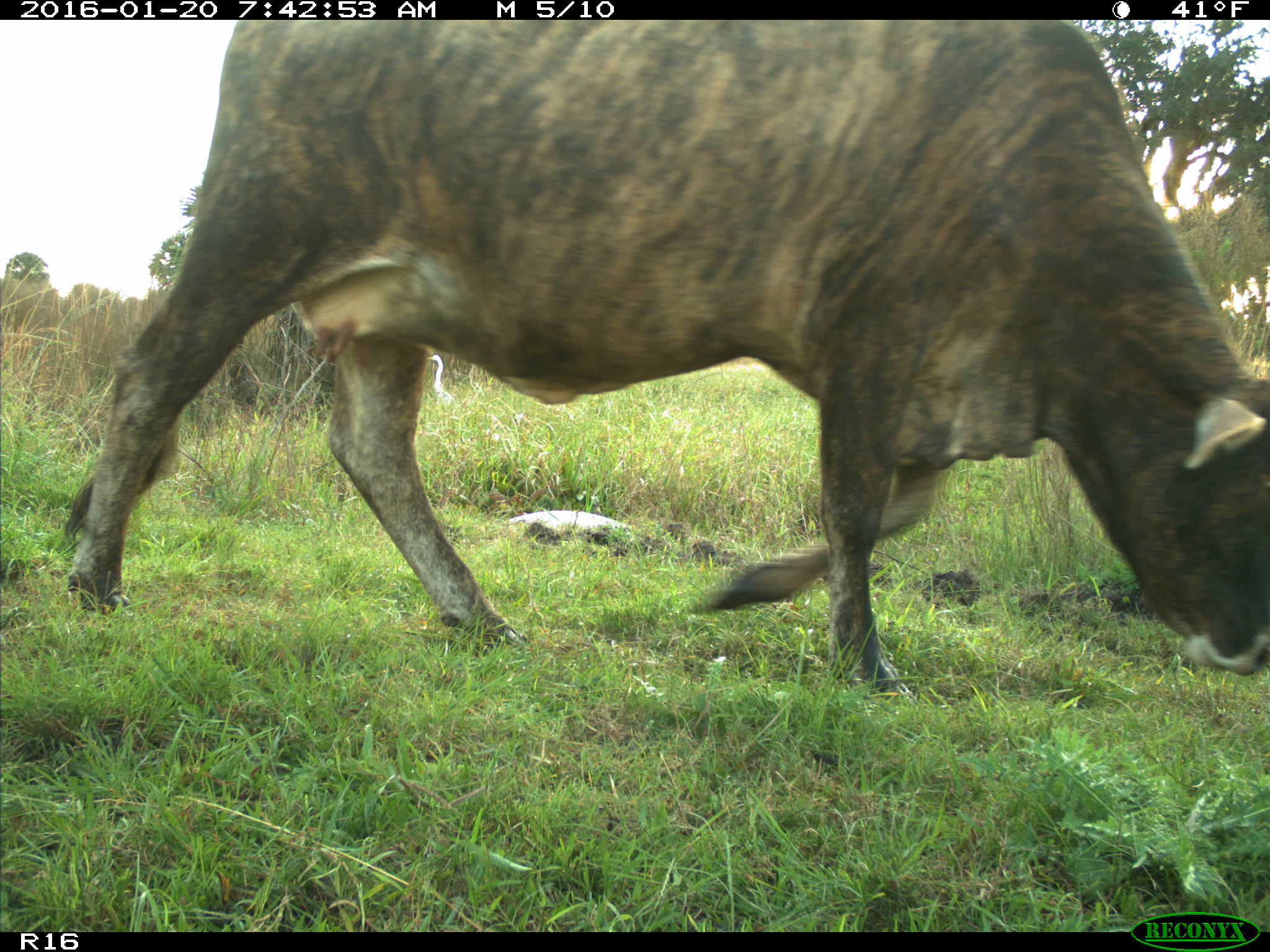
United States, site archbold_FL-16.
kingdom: Animalia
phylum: Chordata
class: Mammalia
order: Artiodactyla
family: Bovidae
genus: Bos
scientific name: Bos taurus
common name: domestic cow